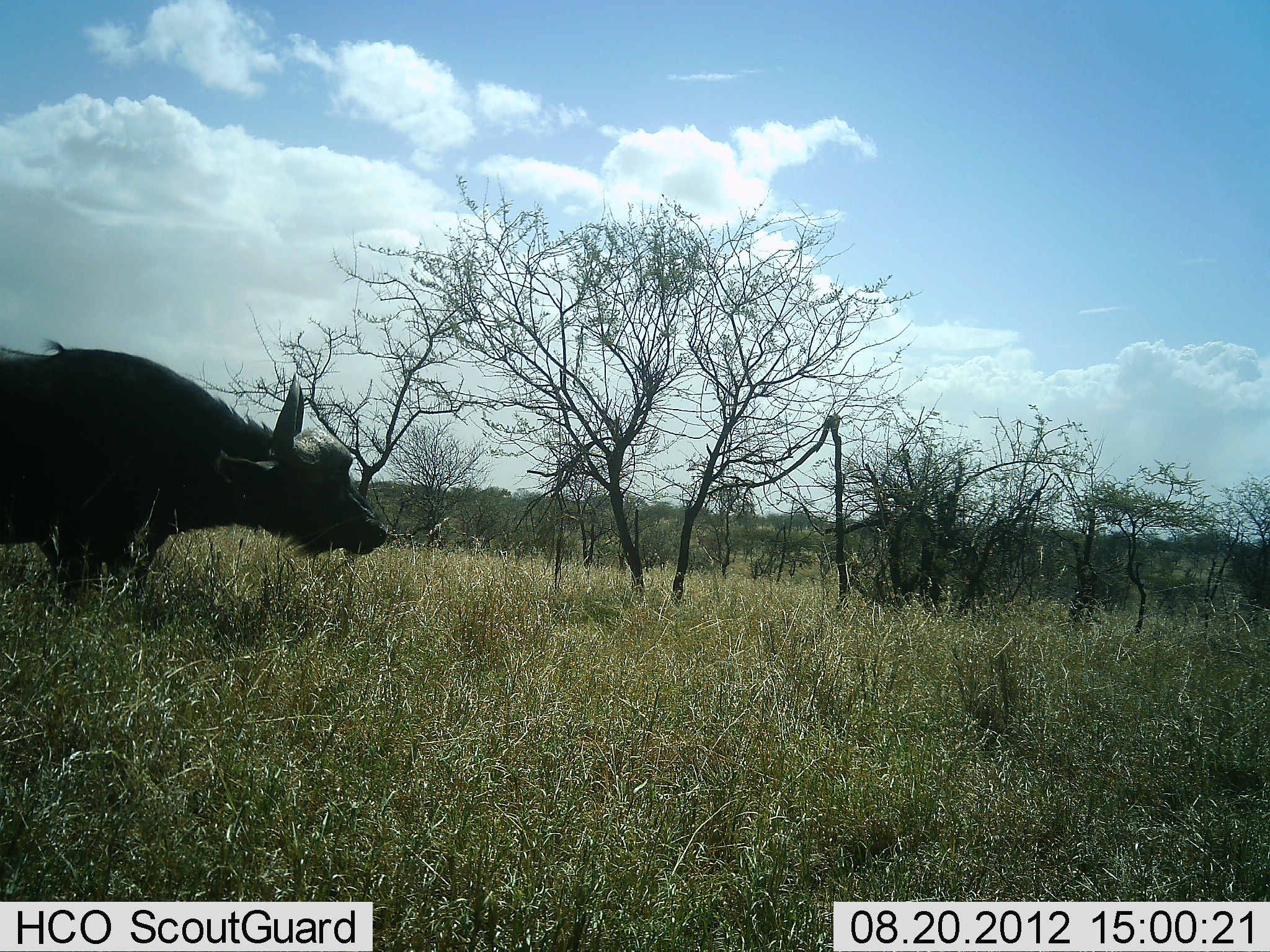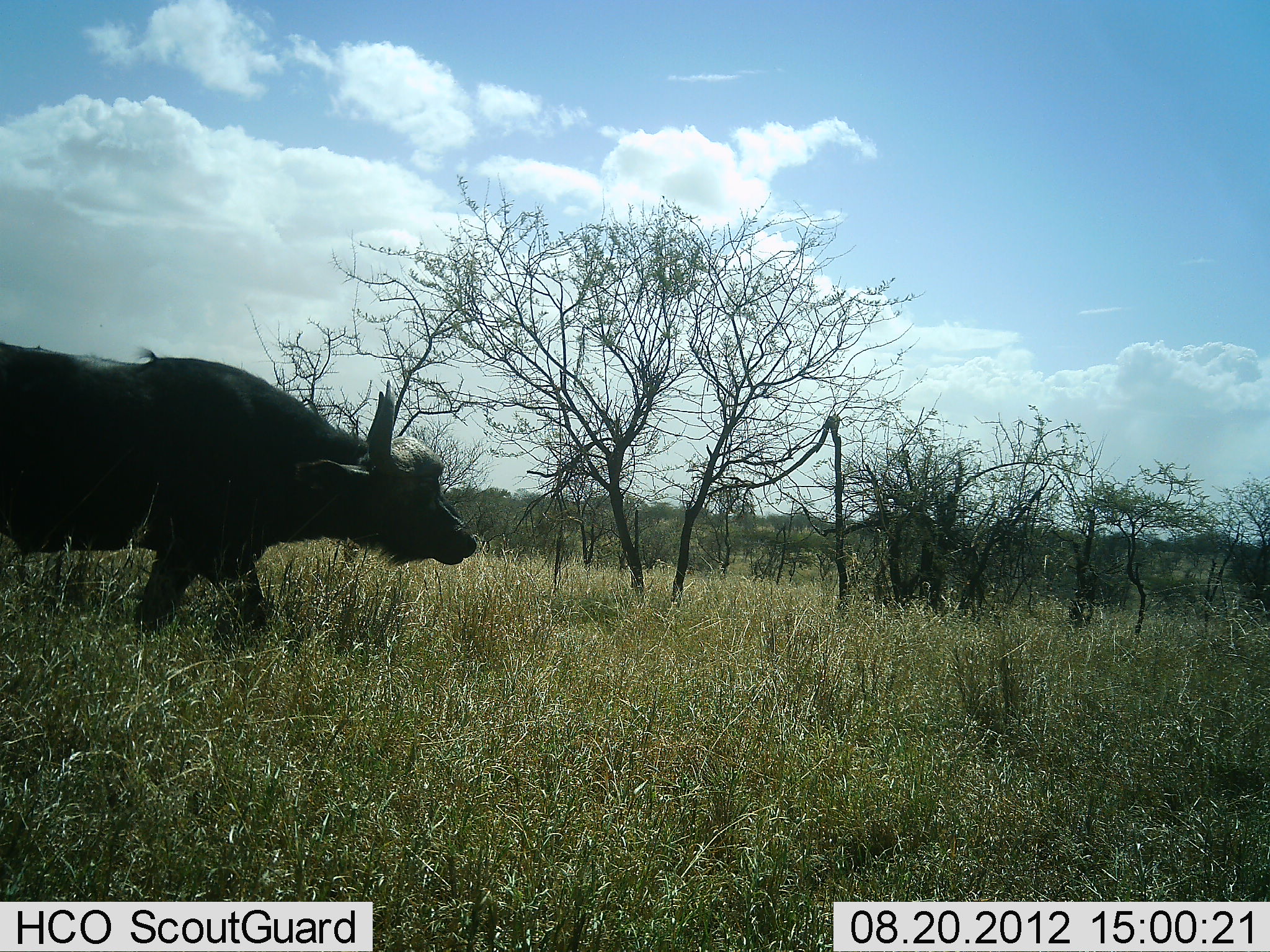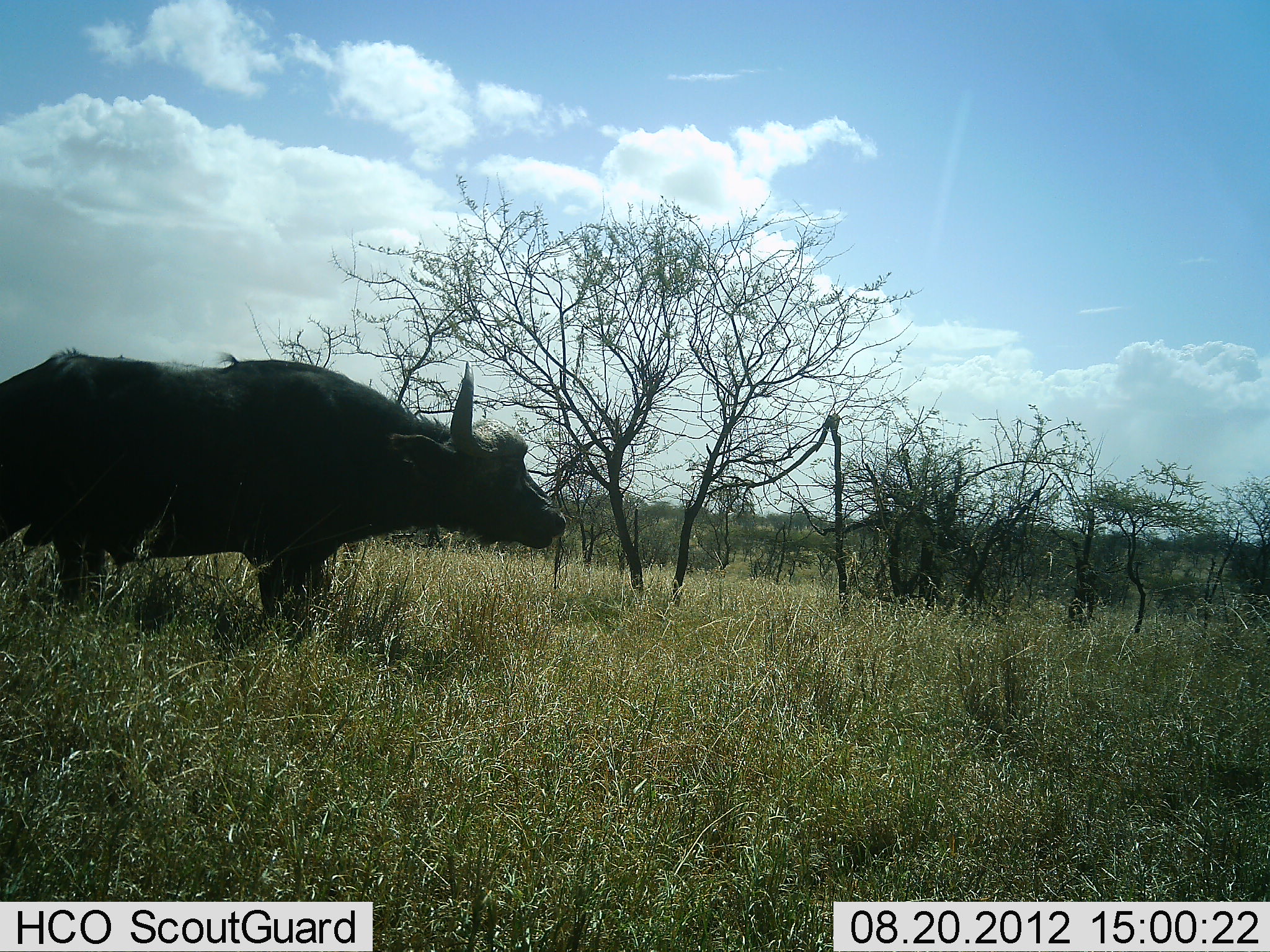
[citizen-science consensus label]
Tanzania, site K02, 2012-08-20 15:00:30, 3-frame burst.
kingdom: Animalia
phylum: Chordata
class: Mammalia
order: Artiodactyla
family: Bovidae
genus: Syncerus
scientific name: Syncerus caffer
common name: cape buffalo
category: buffalo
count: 1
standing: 0%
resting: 0%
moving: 100%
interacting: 0%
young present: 0%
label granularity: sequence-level